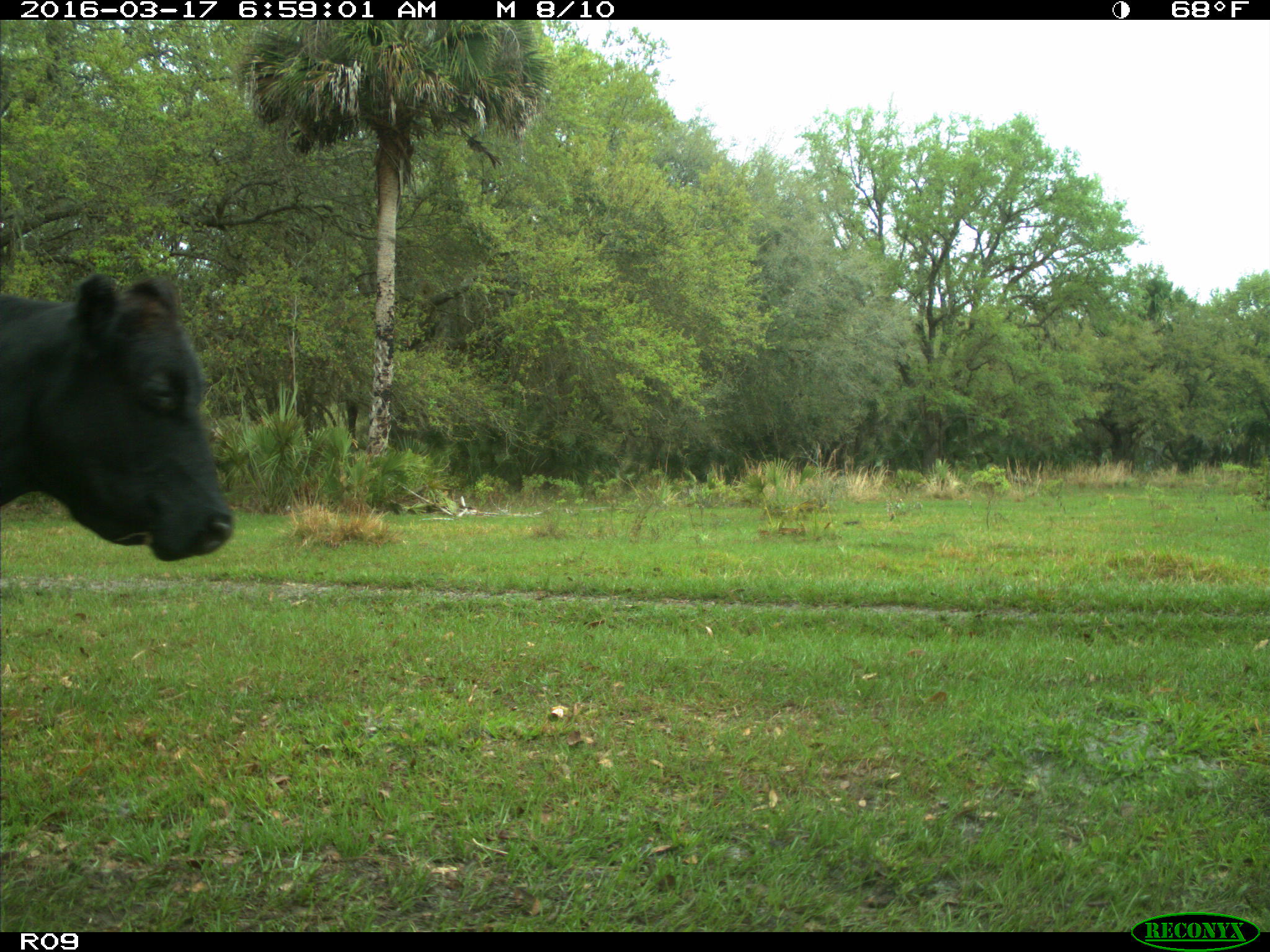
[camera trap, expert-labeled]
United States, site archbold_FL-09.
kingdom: Animalia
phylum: Chordata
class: Mammalia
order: Artiodactyla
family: Bovidae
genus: Bos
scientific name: Bos taurus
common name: domestic cow